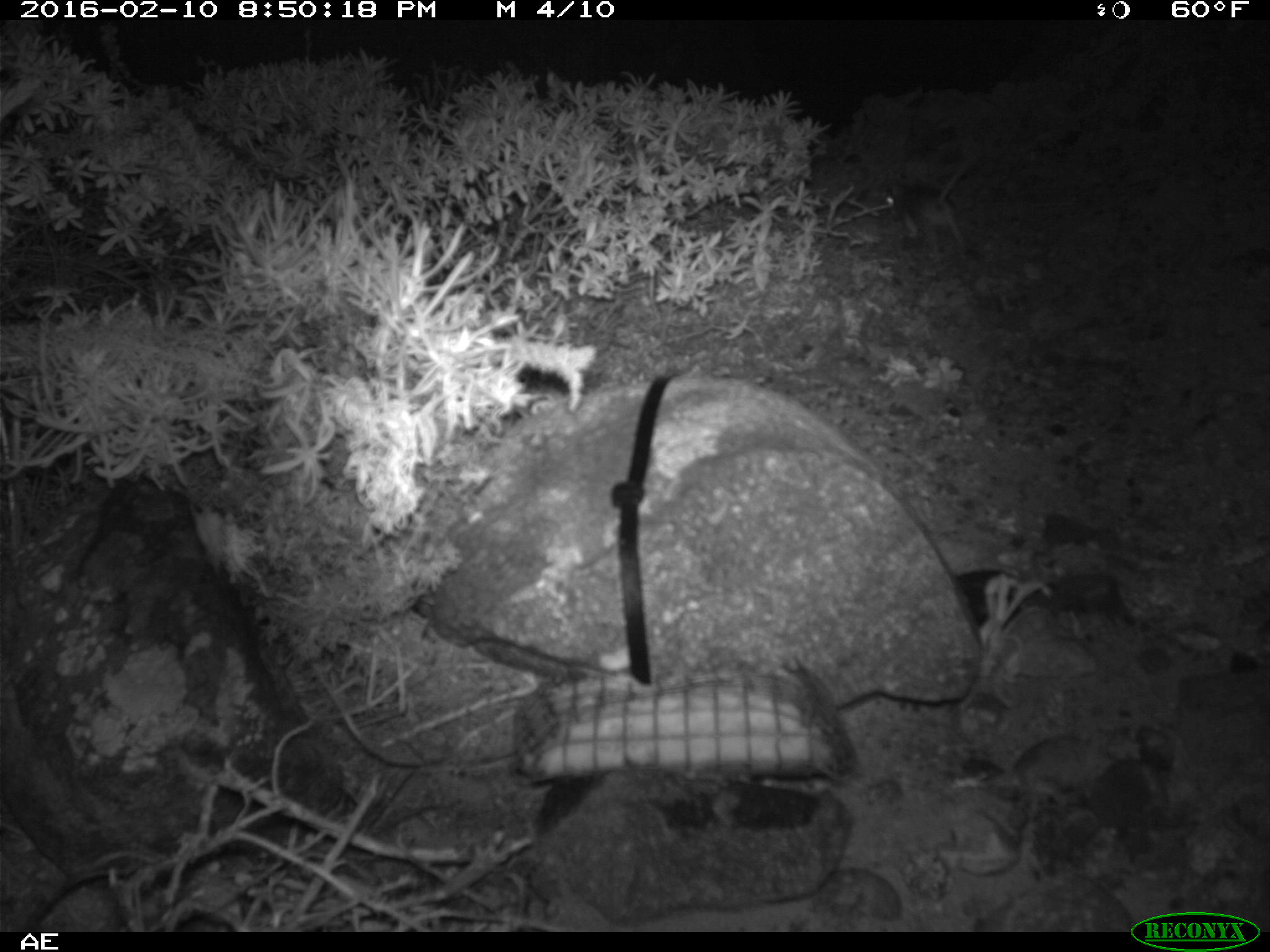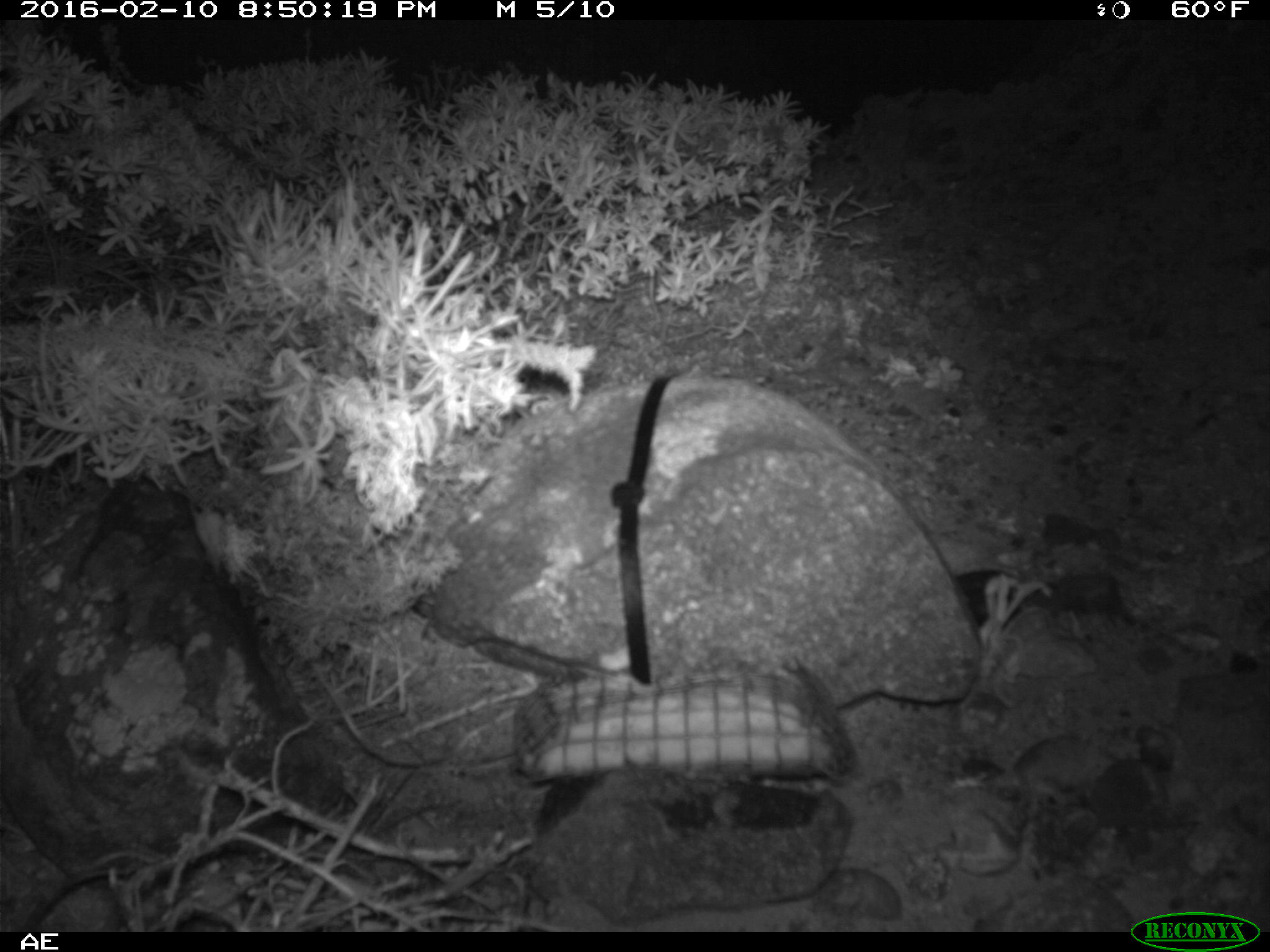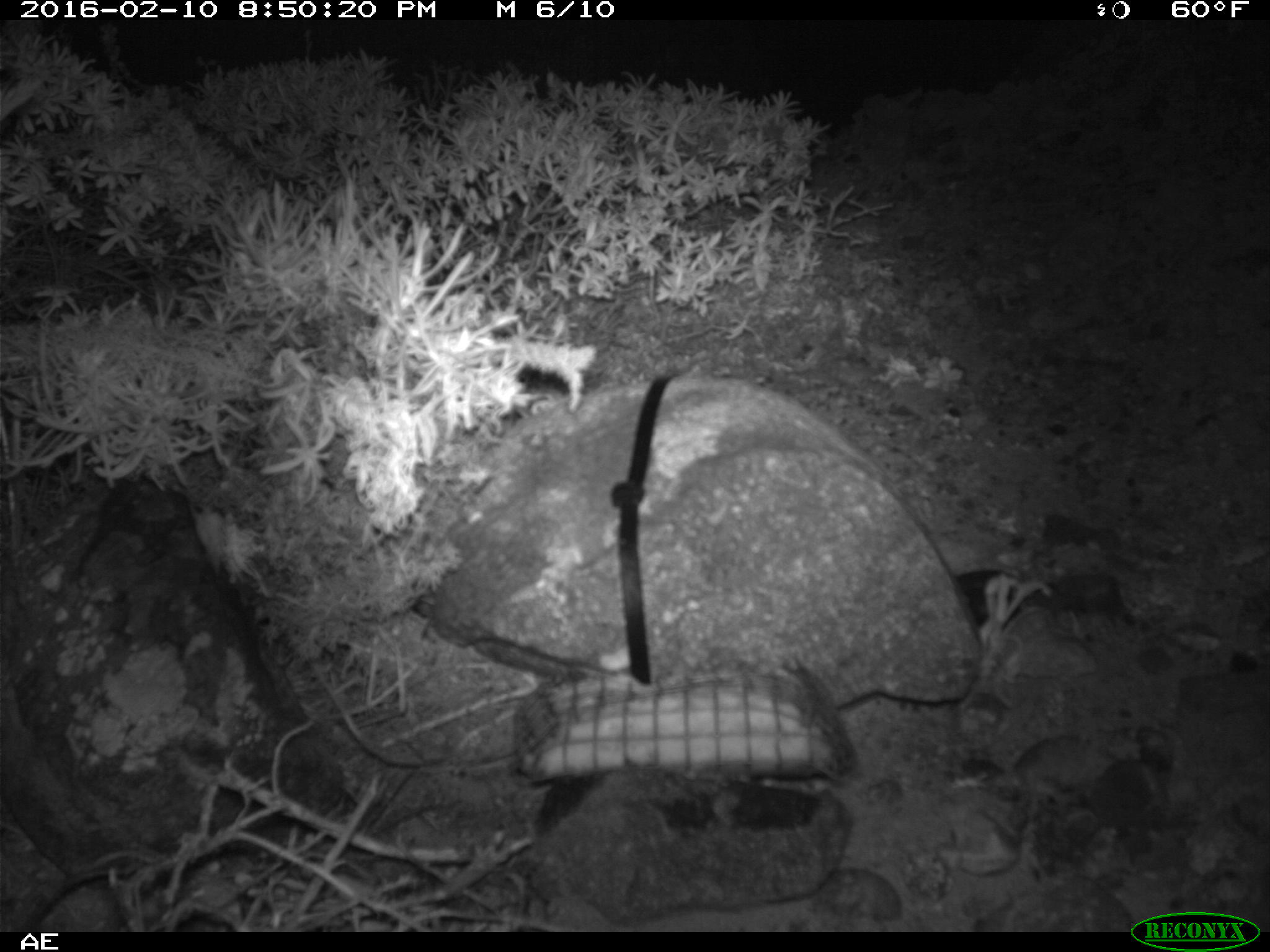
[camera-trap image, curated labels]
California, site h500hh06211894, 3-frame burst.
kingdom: Animalia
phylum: Chordata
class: Mammalia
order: Rodentia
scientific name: Rodentia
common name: rodent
Rodent (Rodentia).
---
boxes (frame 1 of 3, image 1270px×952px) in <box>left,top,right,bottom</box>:
rodent: <box>882,167,966,249</box>